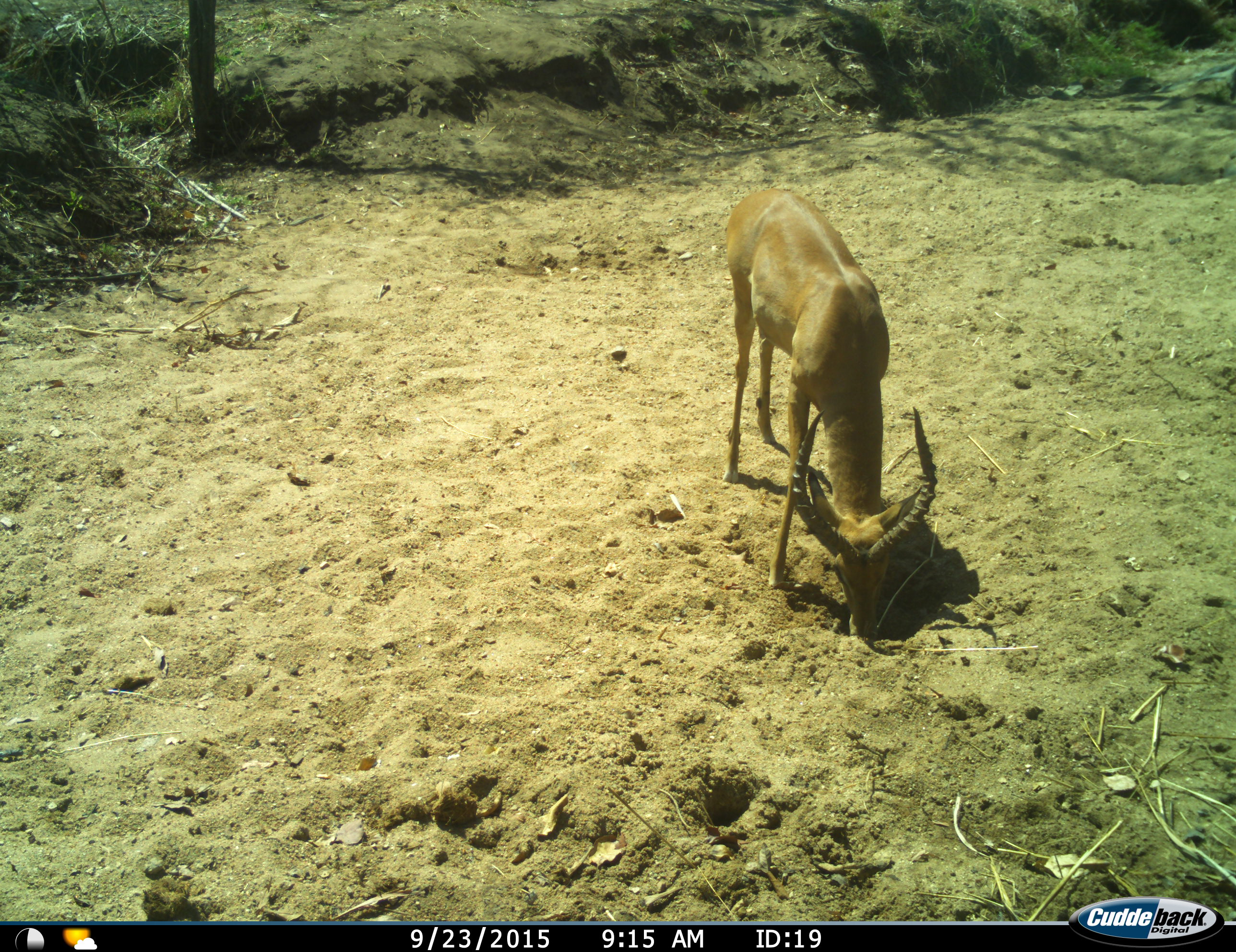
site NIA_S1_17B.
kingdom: Animalia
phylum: Chordata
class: Mammalia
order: Artiodactyla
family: Bovidae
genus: Aepyceros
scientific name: Aepyceros melampus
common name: impala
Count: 1.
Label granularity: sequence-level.